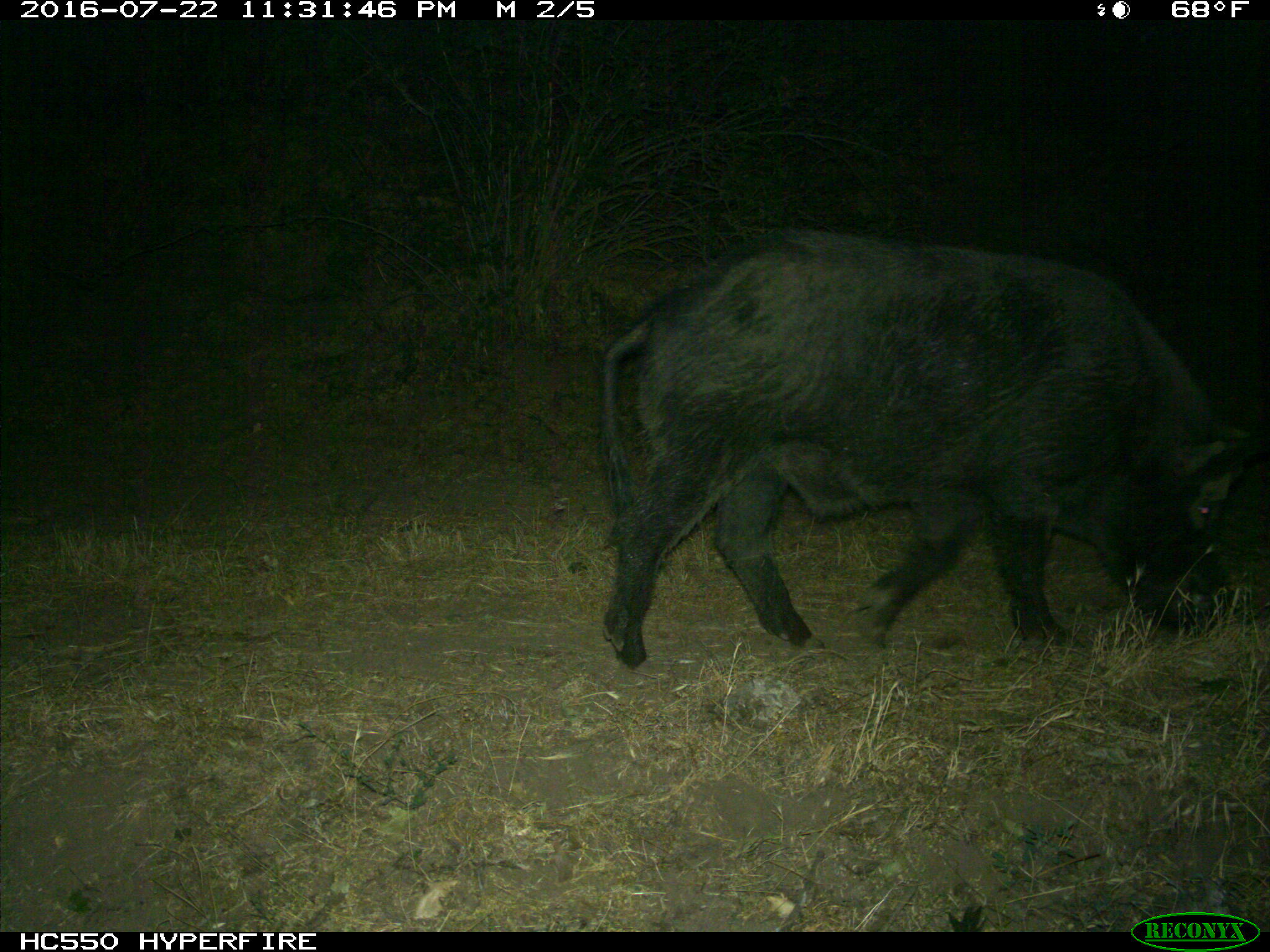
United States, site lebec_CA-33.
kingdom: Animalia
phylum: Chordata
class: Mammalia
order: Artiodactyla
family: Suidae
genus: Sus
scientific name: Sus scrofa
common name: wild boar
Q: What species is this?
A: Sus scrofa (wild boar).